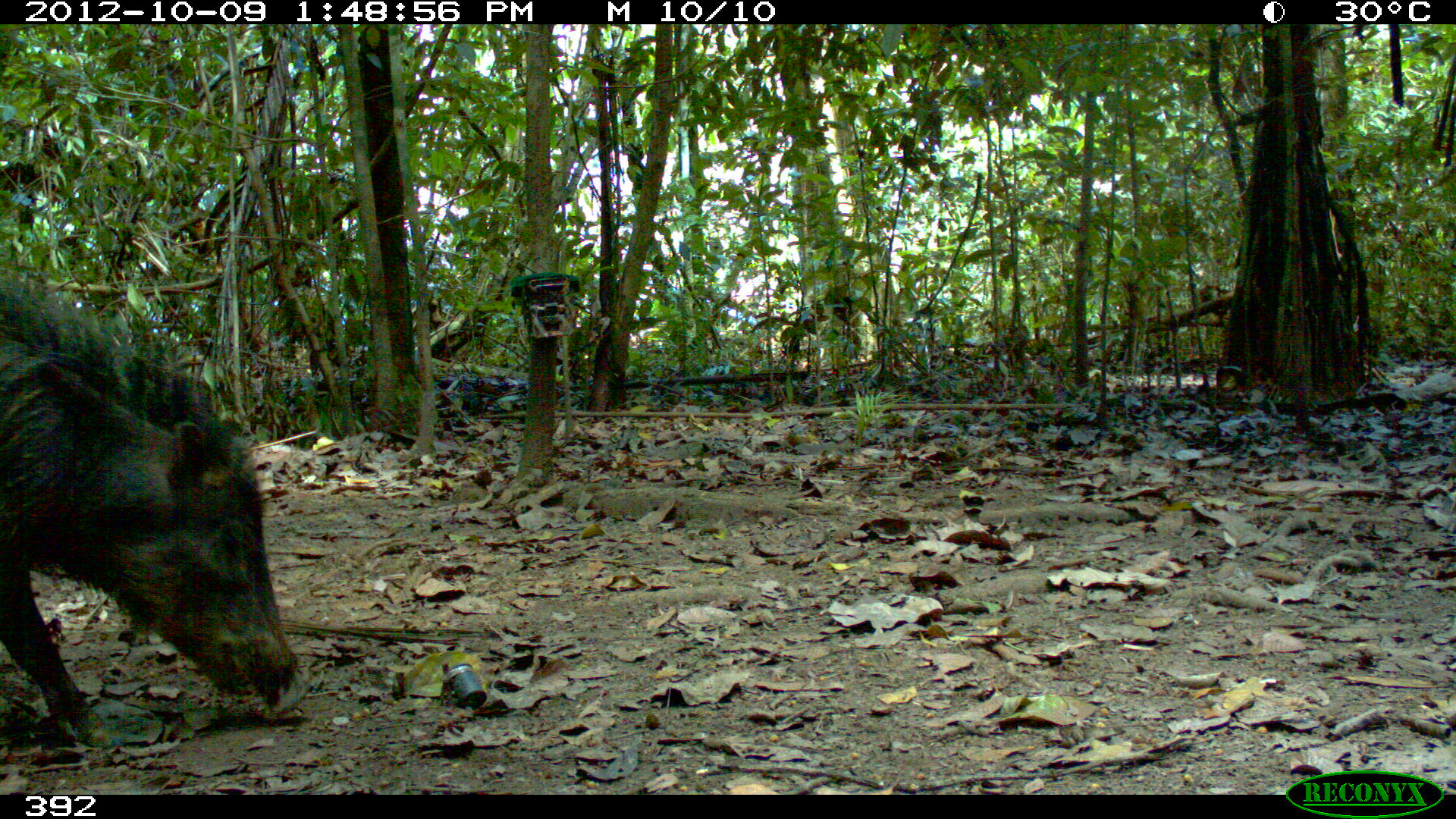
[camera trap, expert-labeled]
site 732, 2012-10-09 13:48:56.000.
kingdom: Animalia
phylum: Chordata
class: Mammalia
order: Artiodactyla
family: Tayassuidae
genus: Tayassu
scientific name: Tayassu pecari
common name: white-lipped peccary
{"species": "Tayassu pecari (white-lipped peccary)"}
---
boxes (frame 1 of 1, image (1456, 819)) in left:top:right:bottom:
tayassu pecari: 0:266:301:747